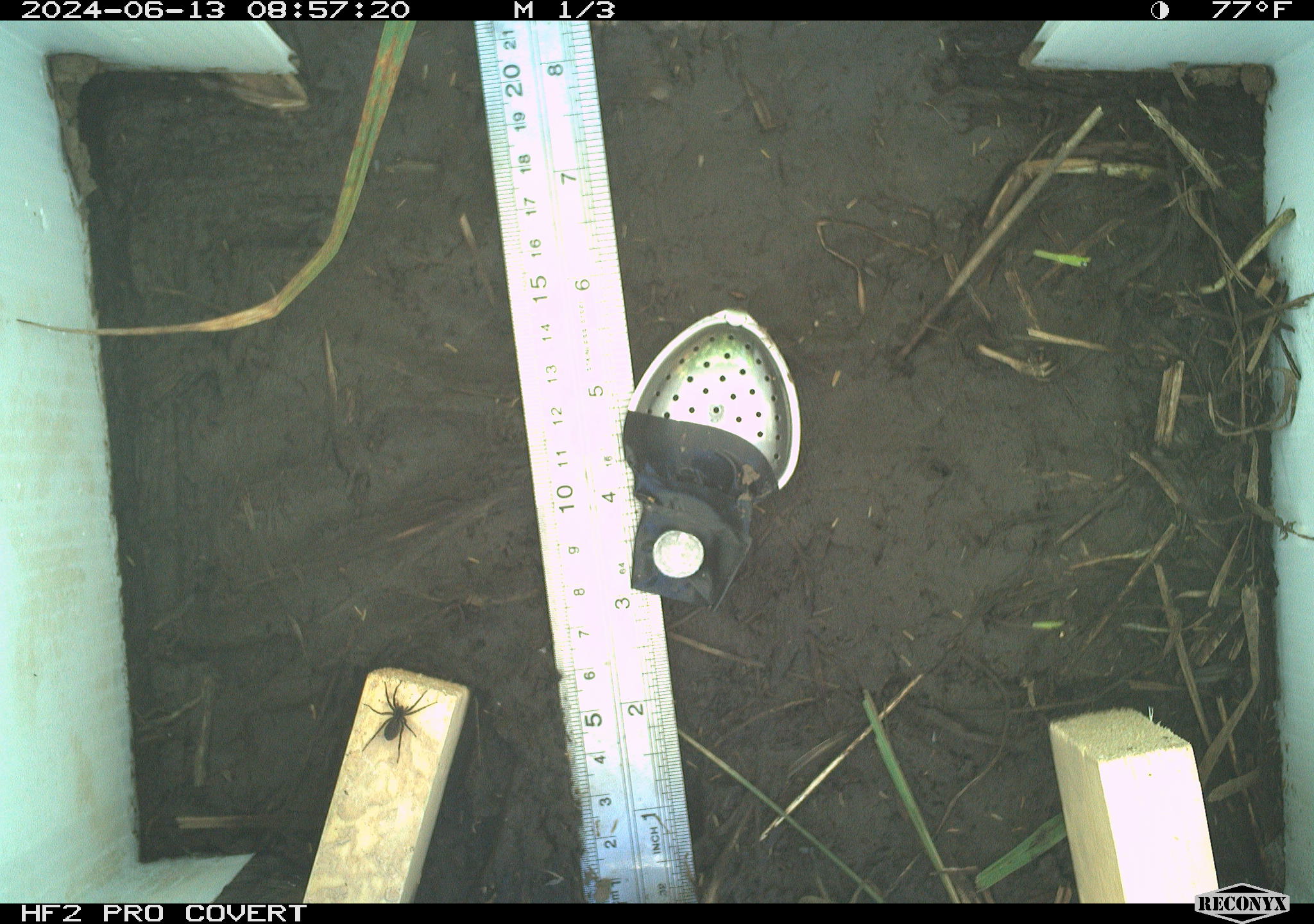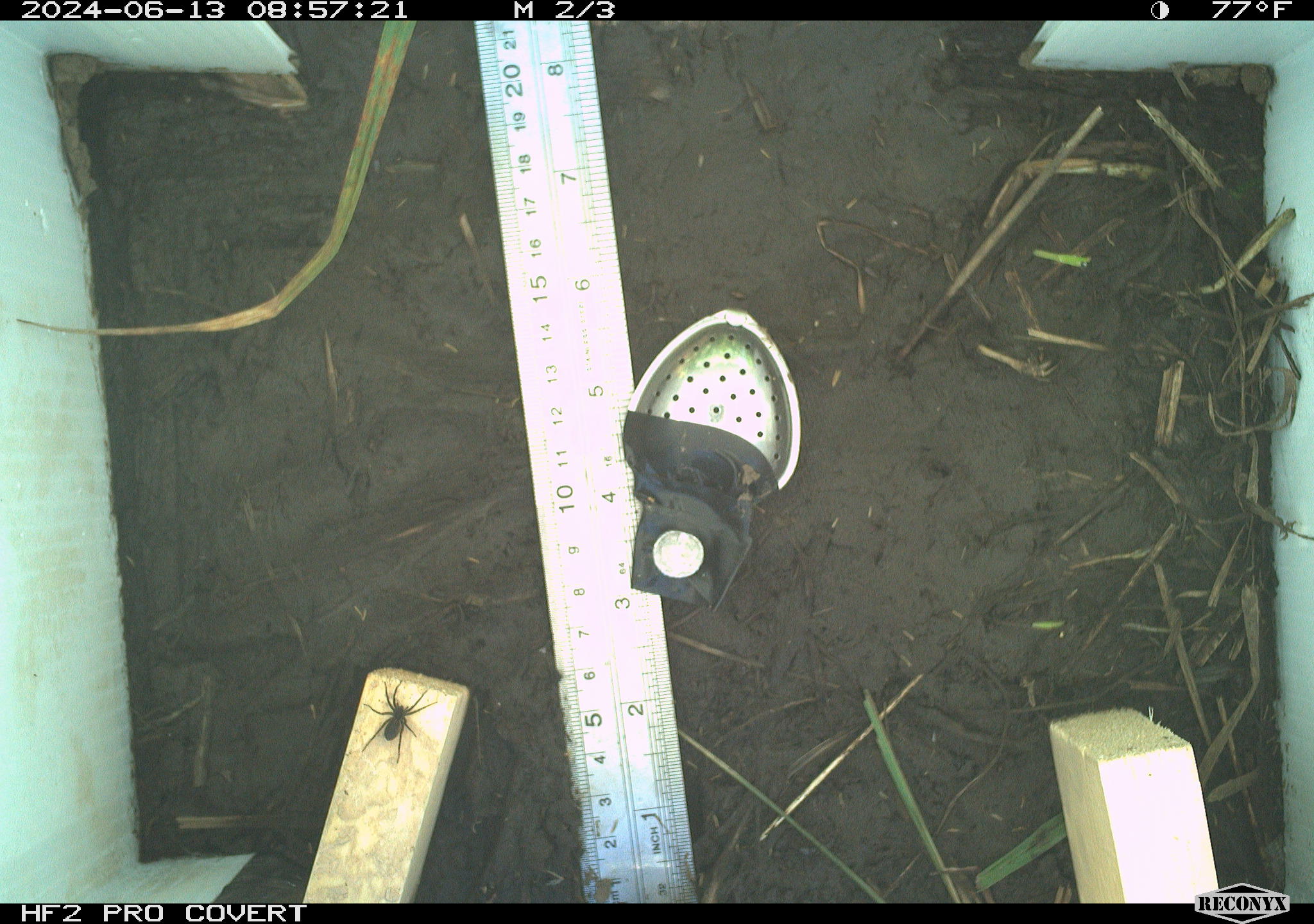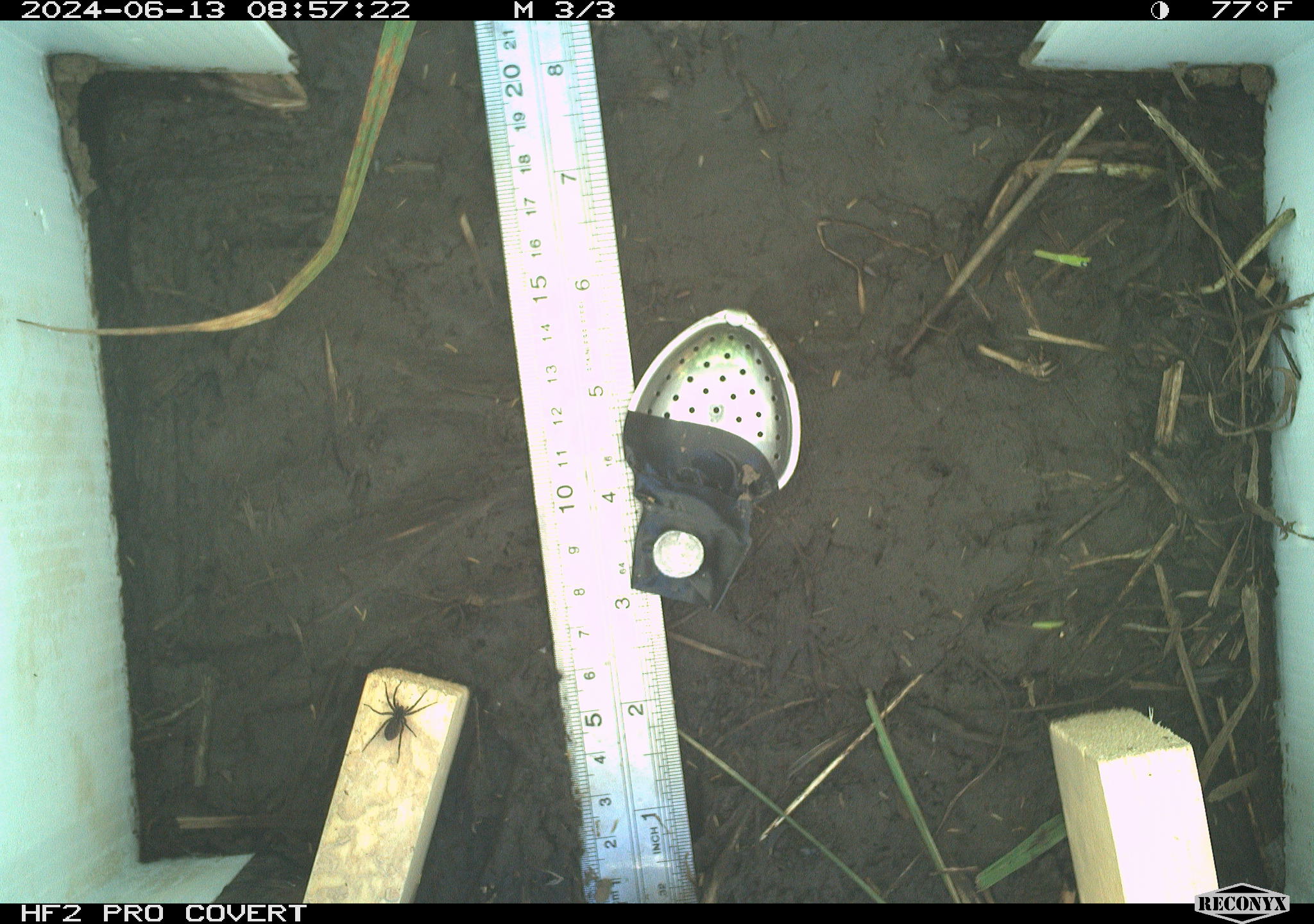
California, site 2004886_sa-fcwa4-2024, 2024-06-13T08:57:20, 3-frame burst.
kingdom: Animalia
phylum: Arthropoda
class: Arachnida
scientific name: Arachnida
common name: arachnids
Arachnids (Arachnida).